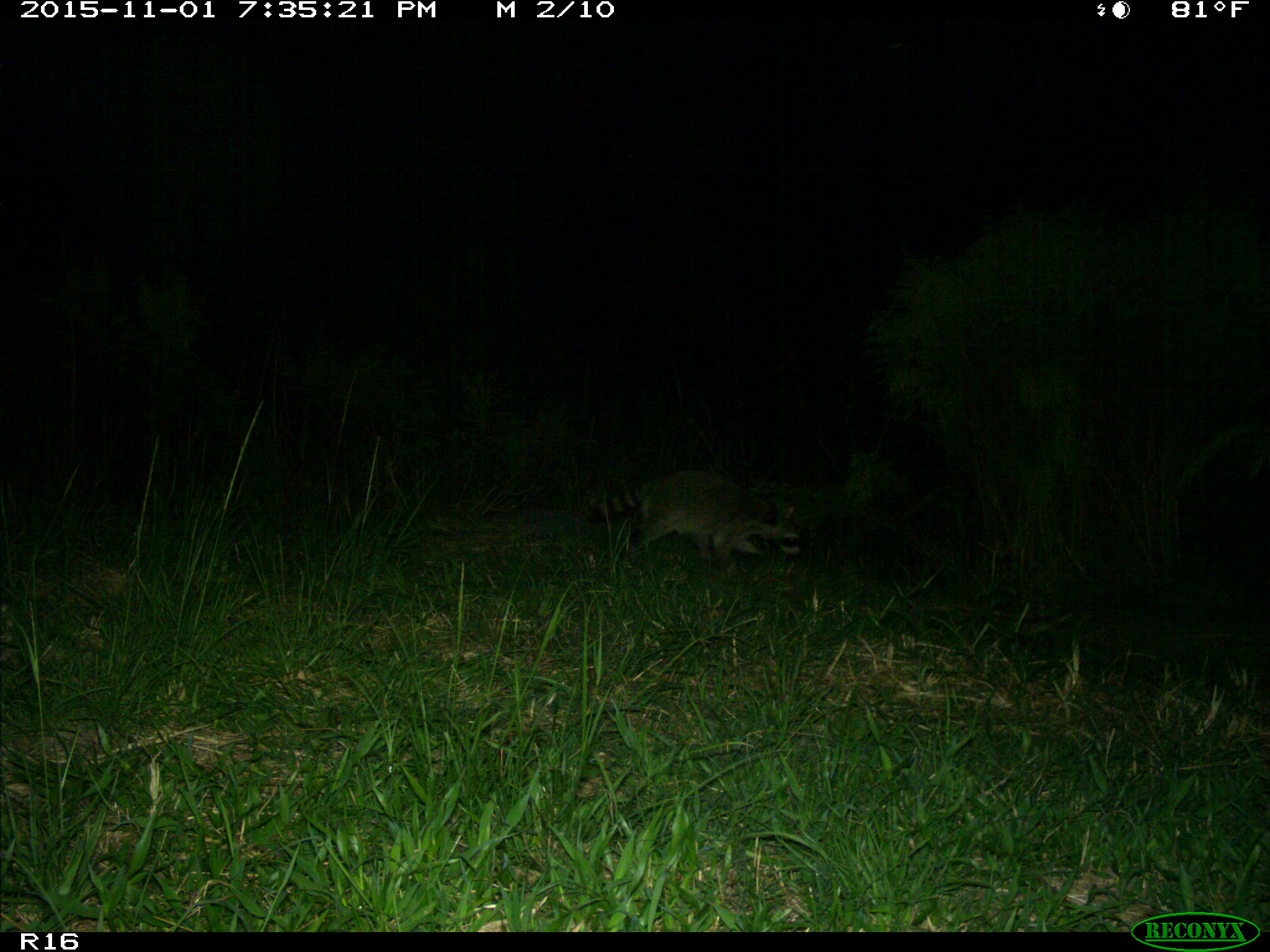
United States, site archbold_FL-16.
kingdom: Animalia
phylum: Chordata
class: Mammalia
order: Carnivora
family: Procyonidae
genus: Procyon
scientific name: Procyon lotor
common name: common raccoon